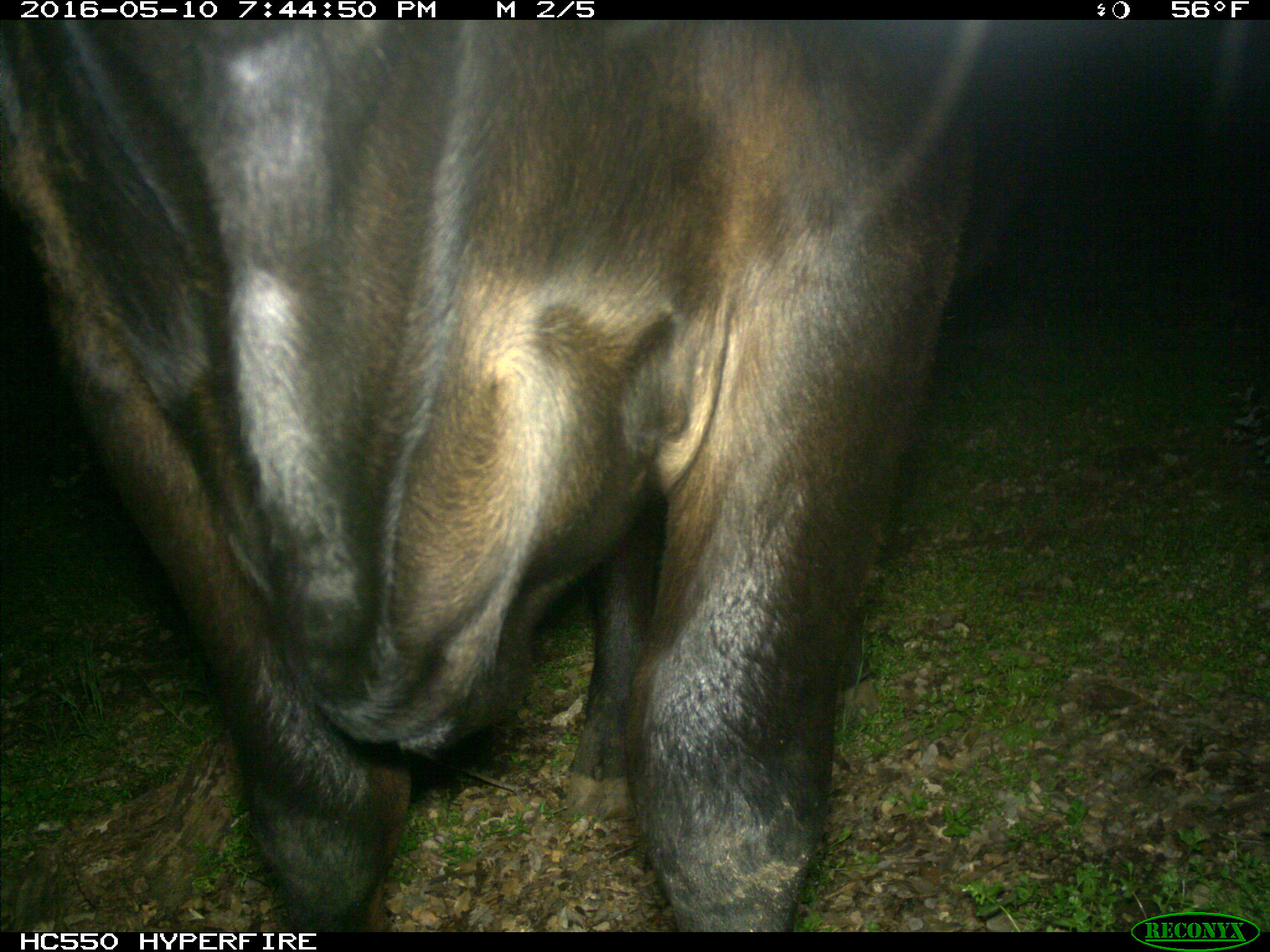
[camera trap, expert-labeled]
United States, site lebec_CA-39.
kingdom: Animalia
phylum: Chordata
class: Mammalia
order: Artiodactyla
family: Bovidae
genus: Bos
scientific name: Bos taurus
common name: domestic cow